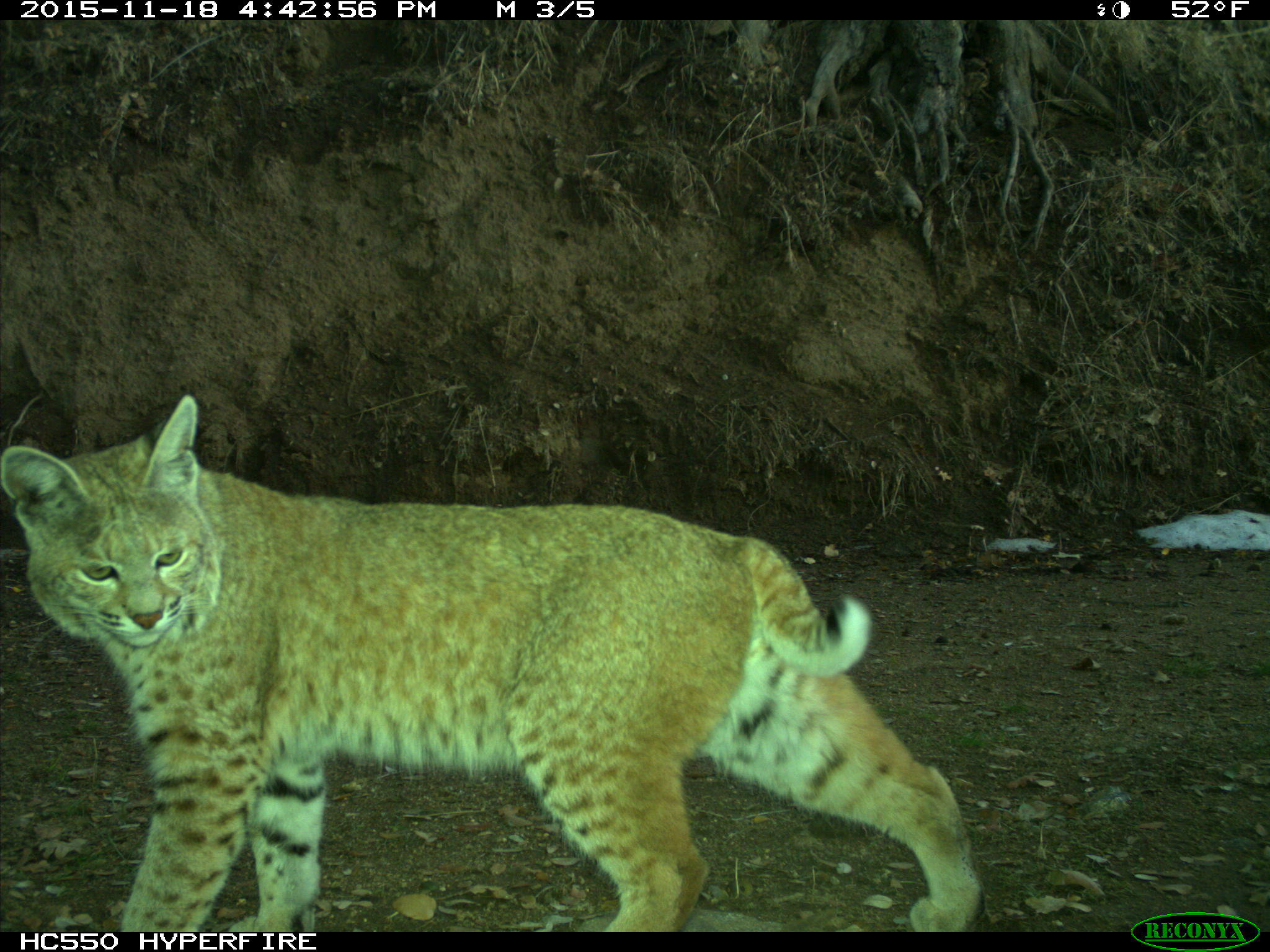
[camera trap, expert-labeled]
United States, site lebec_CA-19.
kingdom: Animalia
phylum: Chordata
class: Mammalia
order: Carnivora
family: Felidae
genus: Lynx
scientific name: Lynx rufus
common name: bobcat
Lynx rufus (bobcat).